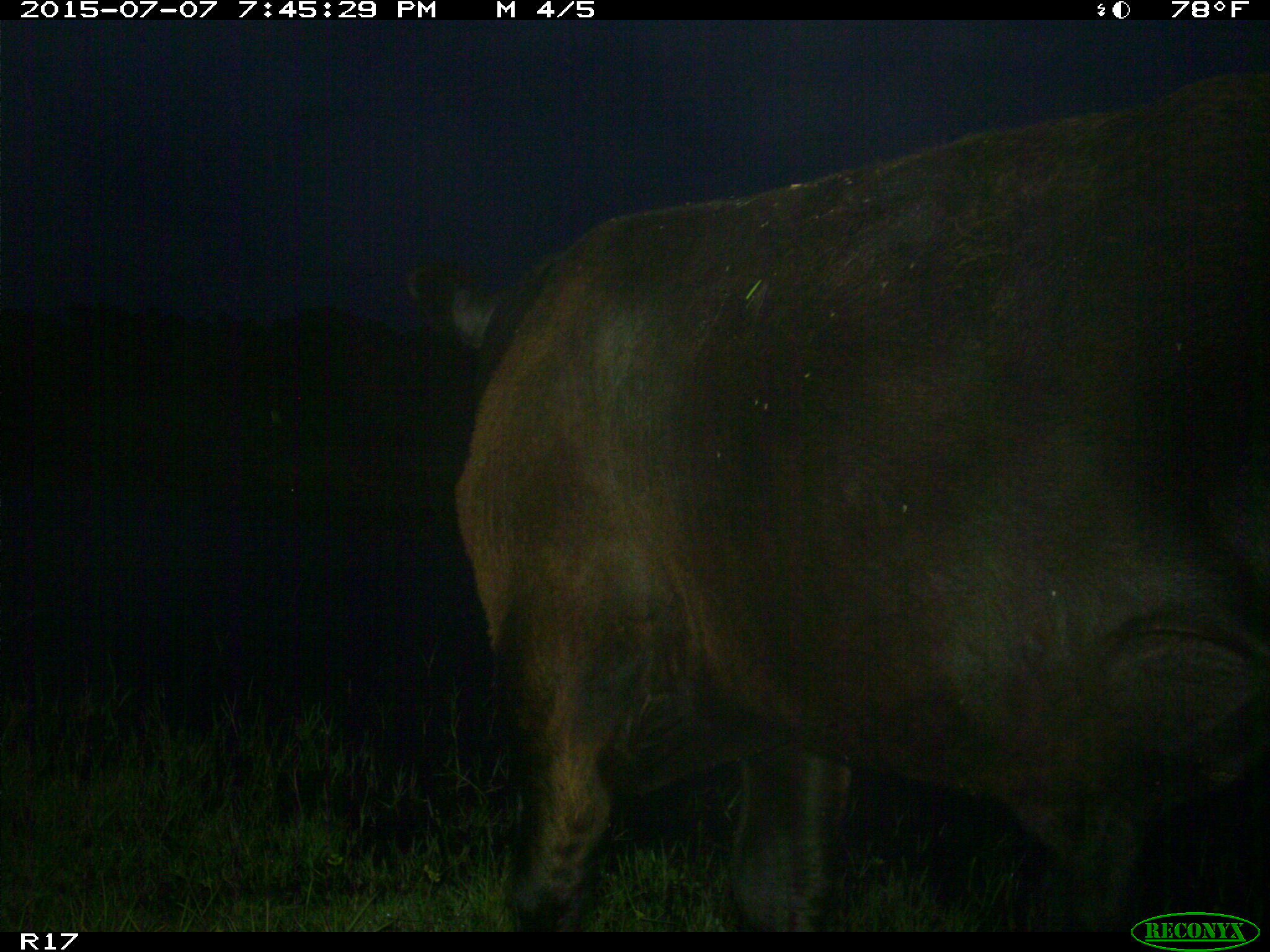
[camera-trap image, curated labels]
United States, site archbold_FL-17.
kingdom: Animalia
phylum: Chordata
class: Mammalia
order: Artiodactyla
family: Bovidae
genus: Bos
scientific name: Bos taurus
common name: domestic cow